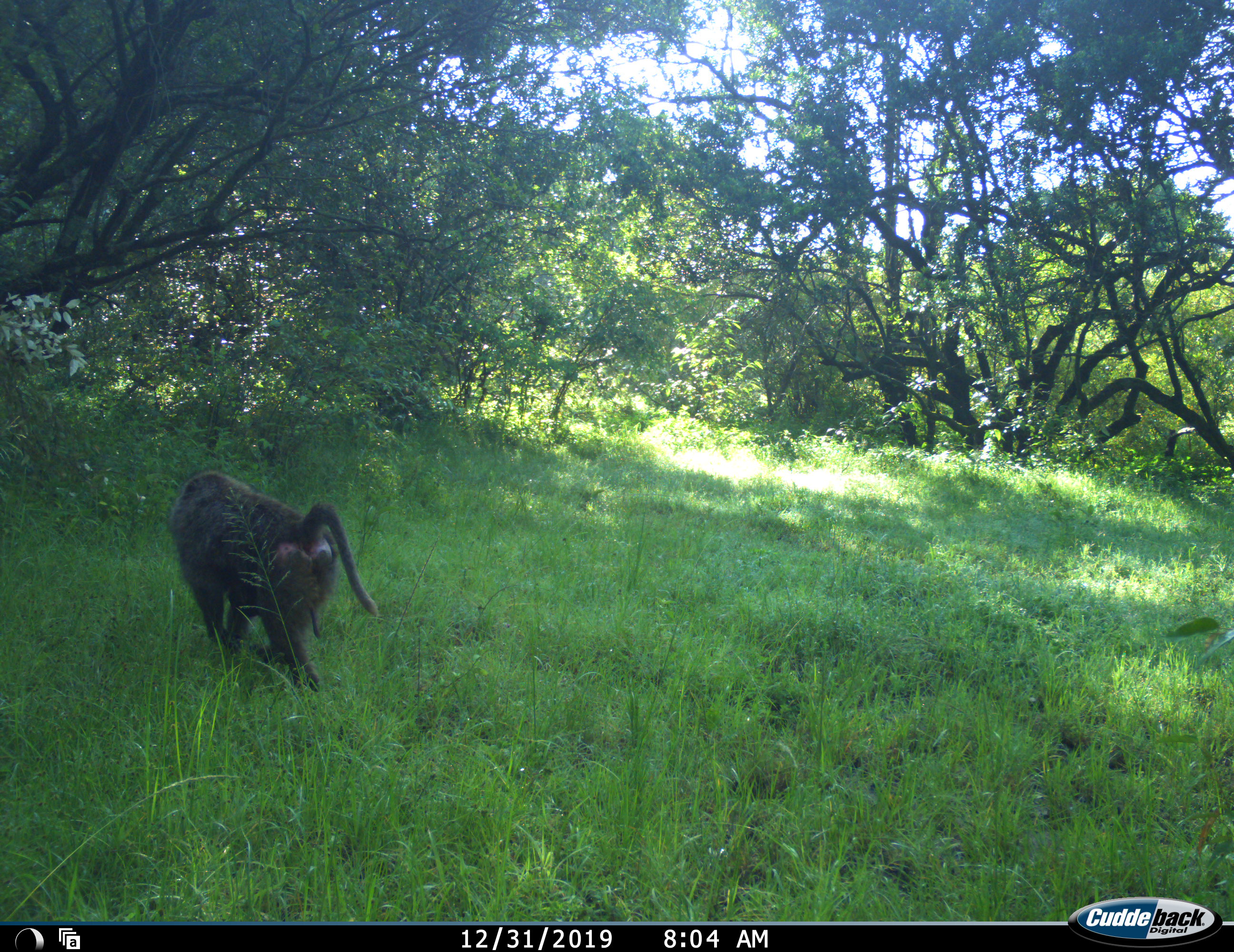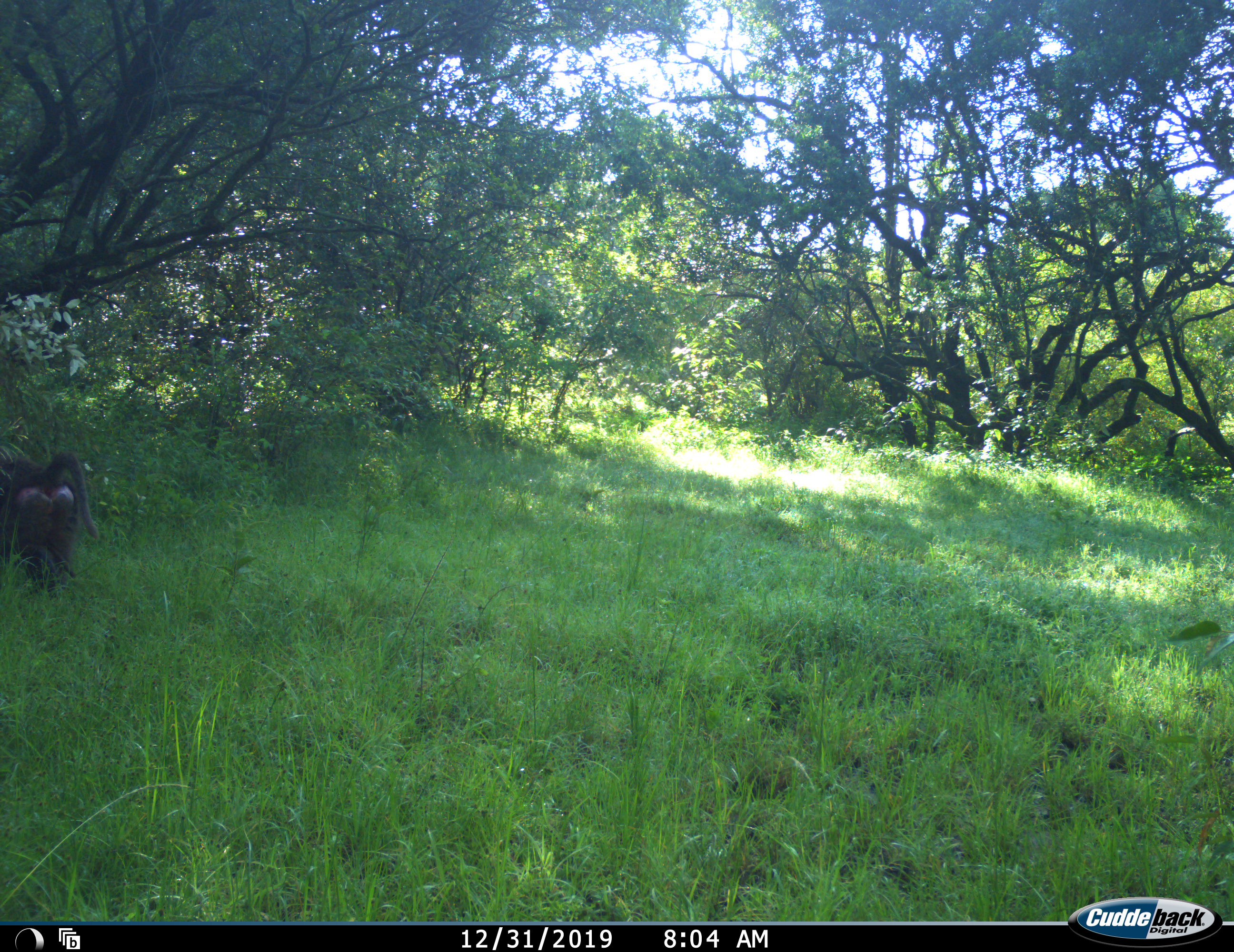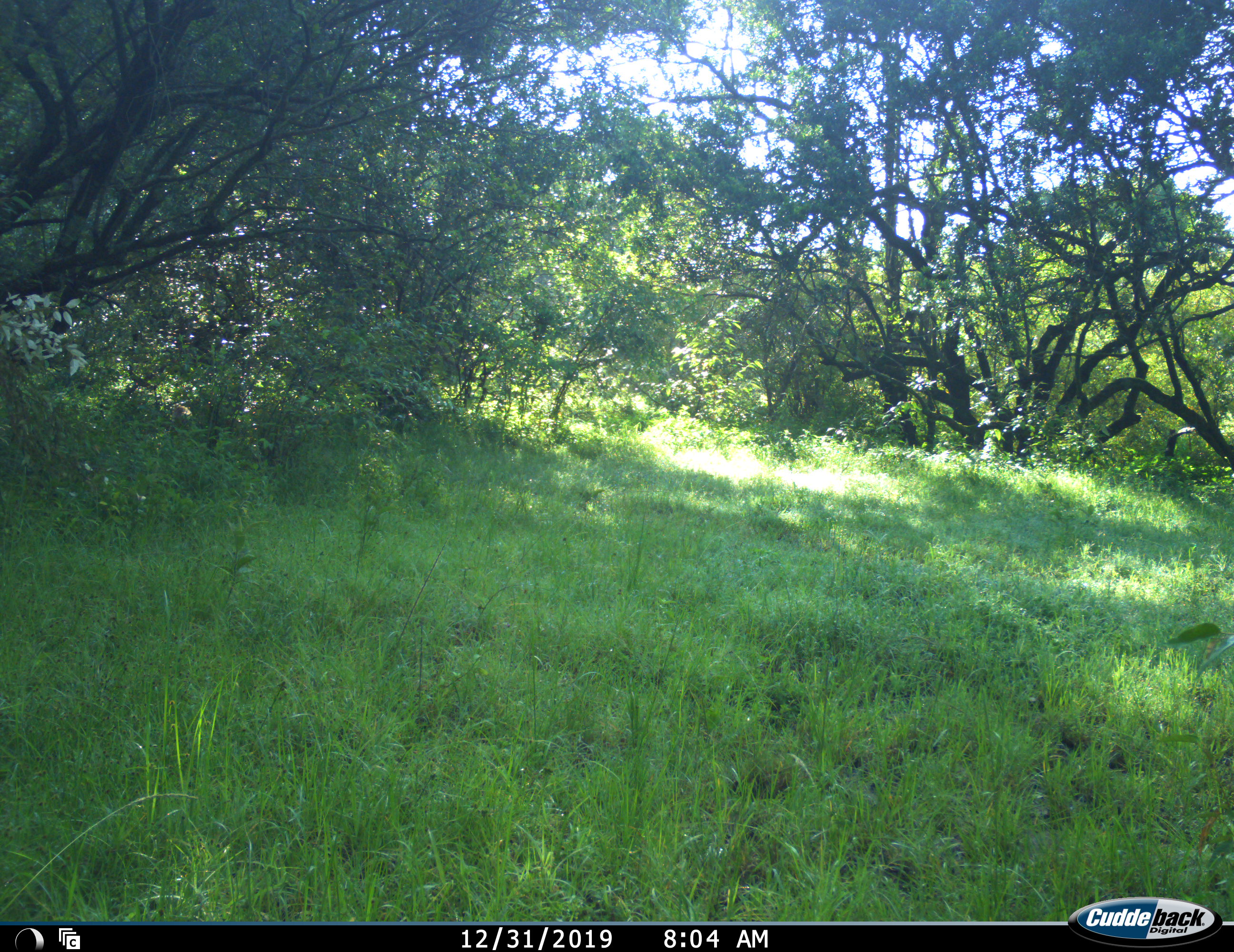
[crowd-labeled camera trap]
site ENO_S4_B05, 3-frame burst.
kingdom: Animalia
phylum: Chordata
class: Mammalia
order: Primates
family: Cercopithecidae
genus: Papio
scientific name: Papio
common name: baboon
Baboon (Papio), count 1. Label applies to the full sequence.